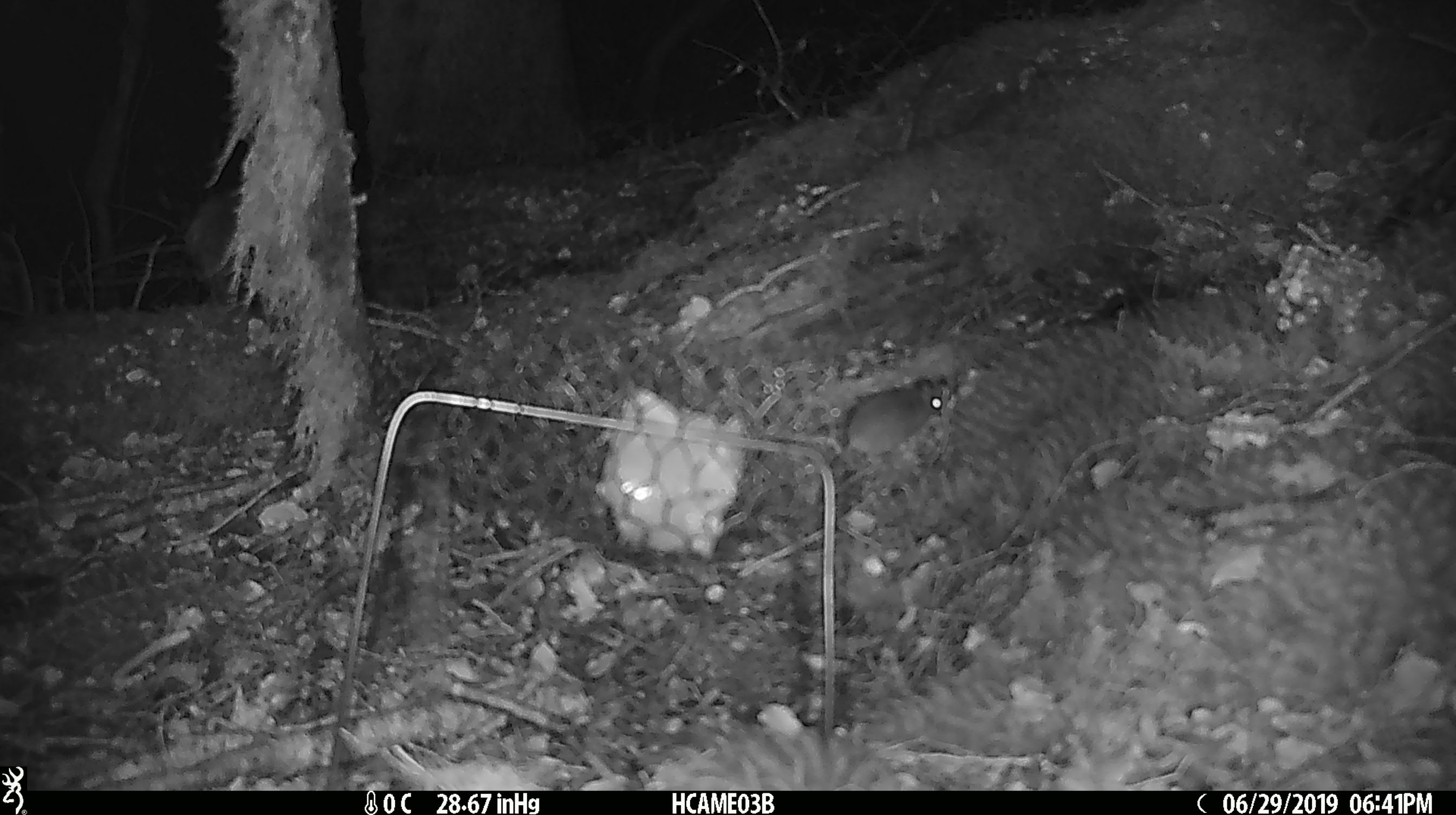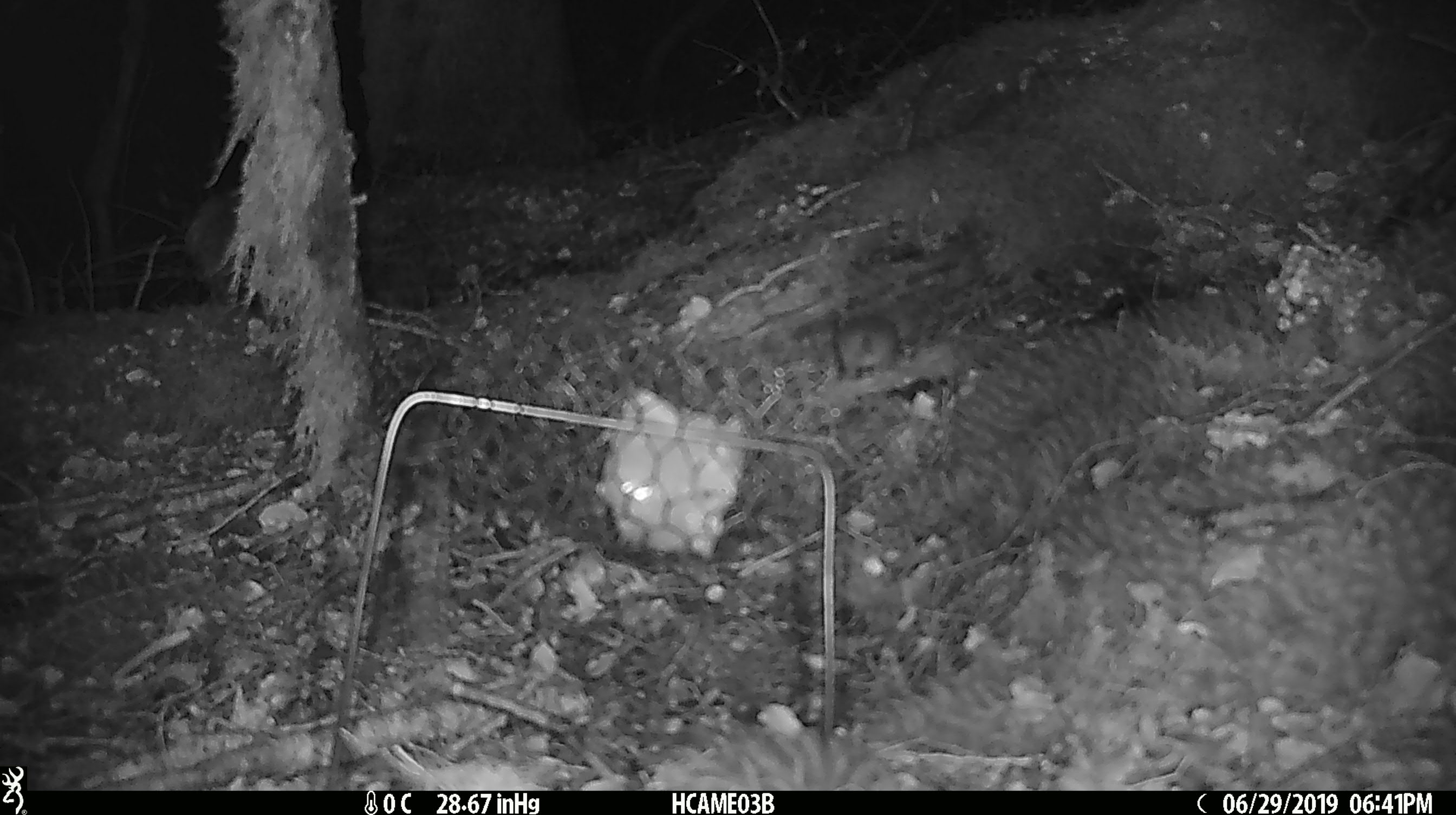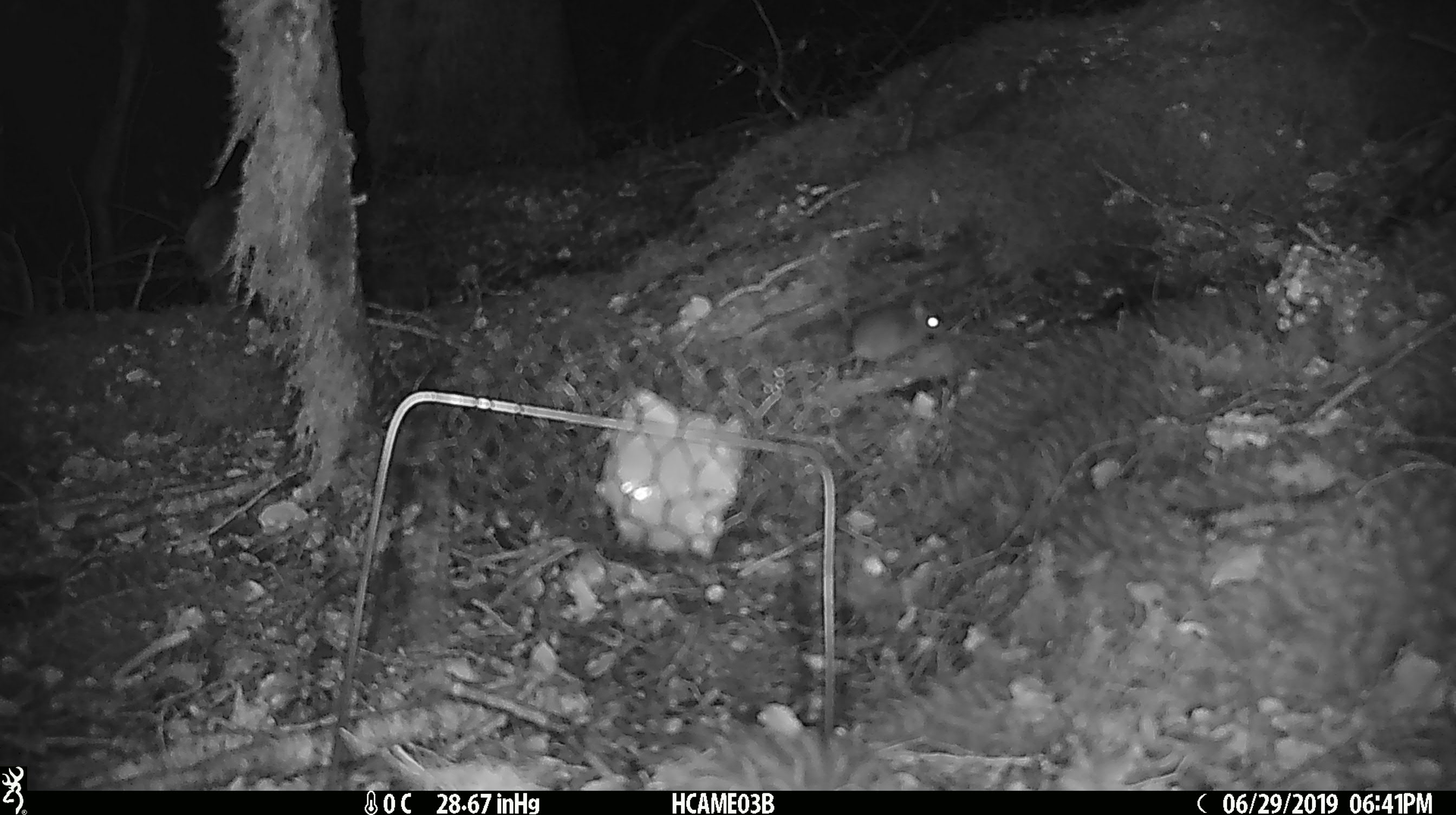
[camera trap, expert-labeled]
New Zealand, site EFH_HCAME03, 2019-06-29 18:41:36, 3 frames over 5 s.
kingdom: Animalia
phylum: Chordata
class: Mammalia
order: Rodentia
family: Muridae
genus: Mus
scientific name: Mus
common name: mouse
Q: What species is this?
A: Mouse (Mus).